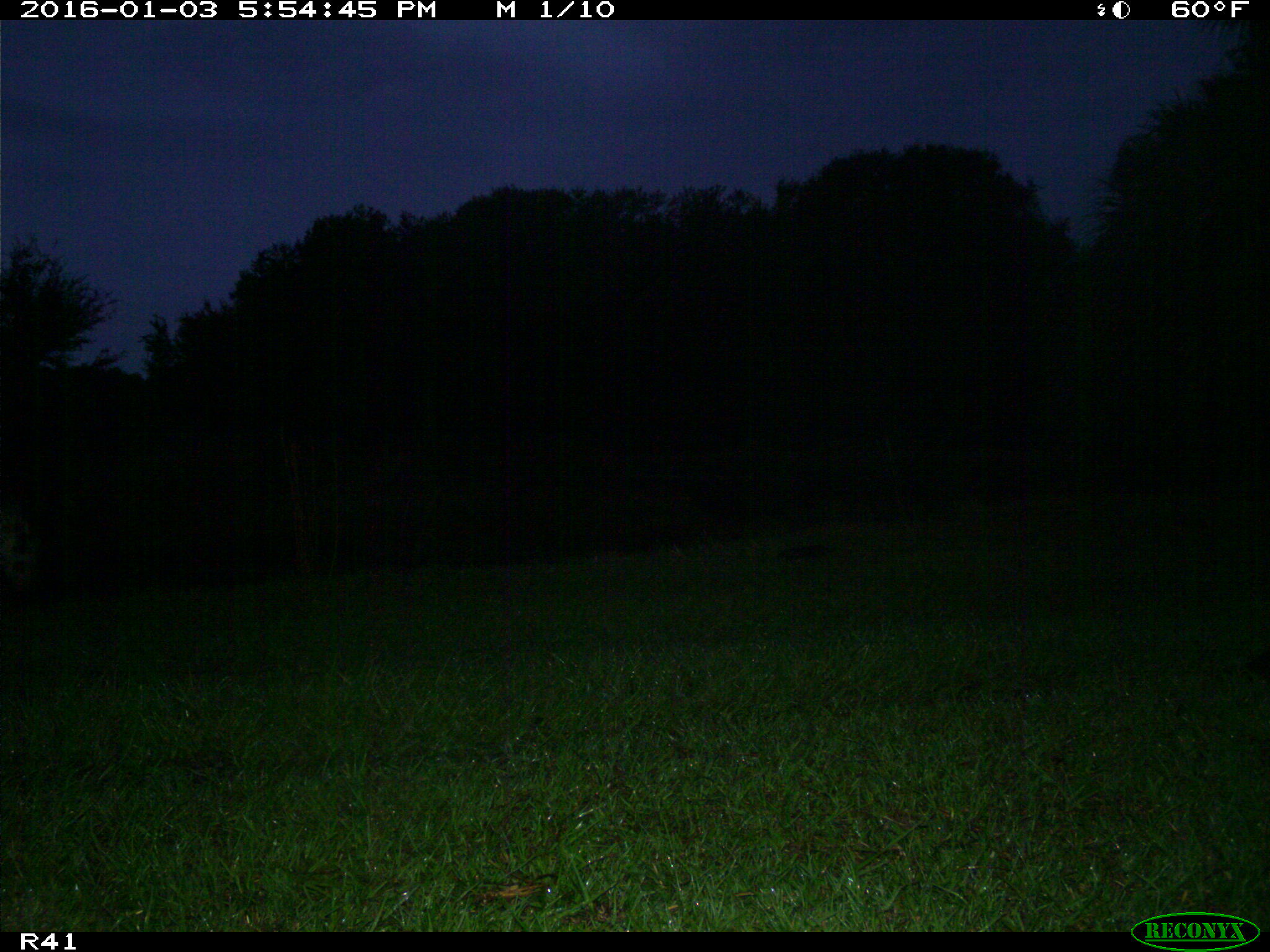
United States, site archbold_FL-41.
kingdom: Animalia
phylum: Chordata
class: Mammalia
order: Artiodactyla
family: Bovidae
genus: Bos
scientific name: Bos taurus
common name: domestic cow